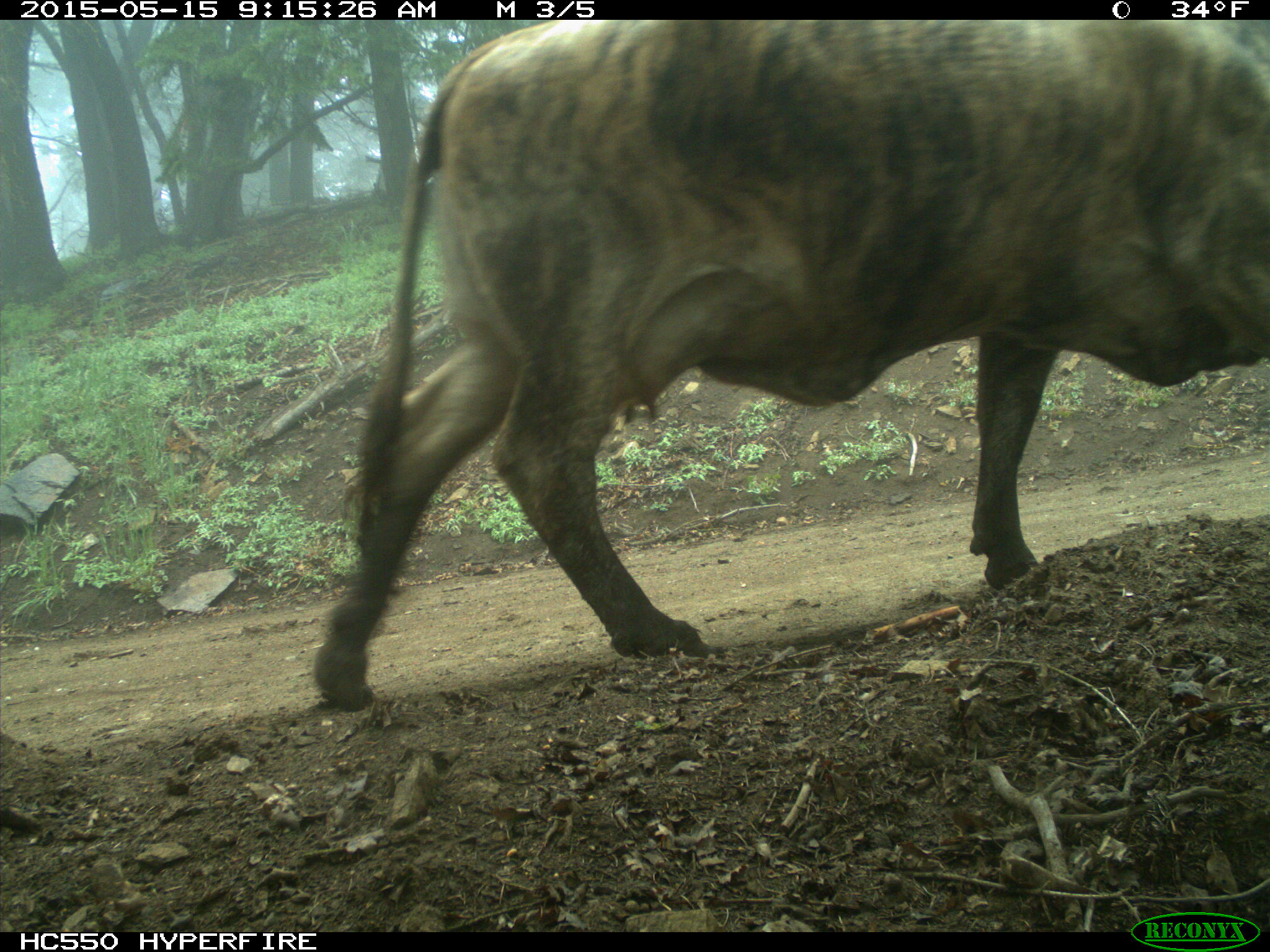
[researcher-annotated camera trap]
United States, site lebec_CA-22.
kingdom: Animalia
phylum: Chordata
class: Mammalia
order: Artiodactyla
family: Bovidae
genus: Bos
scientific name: Bos taurus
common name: domestic cow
Bos taurus (domestic cow).